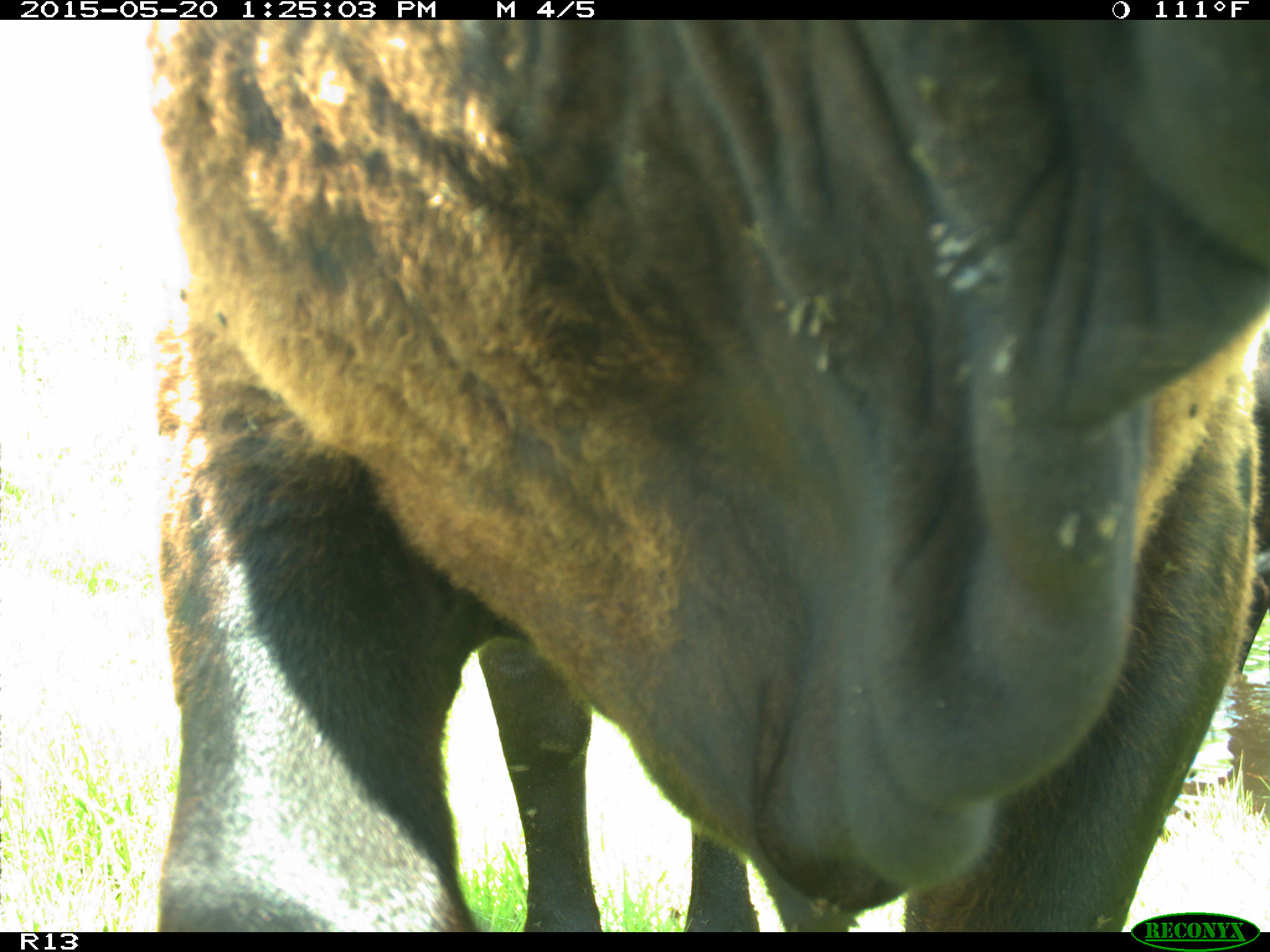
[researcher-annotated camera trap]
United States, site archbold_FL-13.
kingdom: Animalia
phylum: Chordata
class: Mammalia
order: Artiodactyla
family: Bovidae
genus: Bos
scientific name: Bos taurus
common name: domestic cow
Bos taurus (domestic cow).